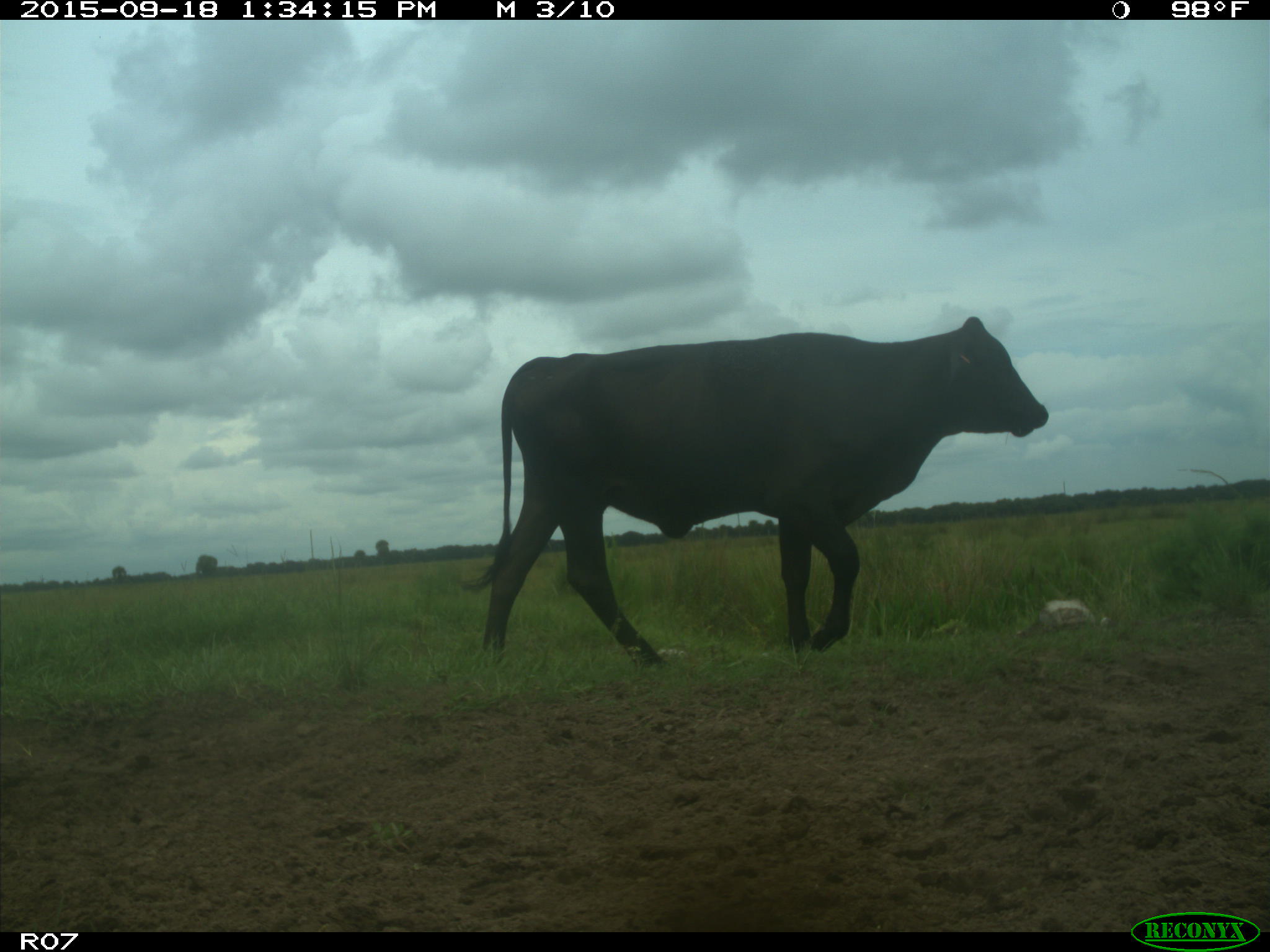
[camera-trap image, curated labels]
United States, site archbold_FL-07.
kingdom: Animalia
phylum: Chordata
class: Mammalia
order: Artiodactyla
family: Bovidae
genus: Bos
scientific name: Bos taurus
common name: domestic cow